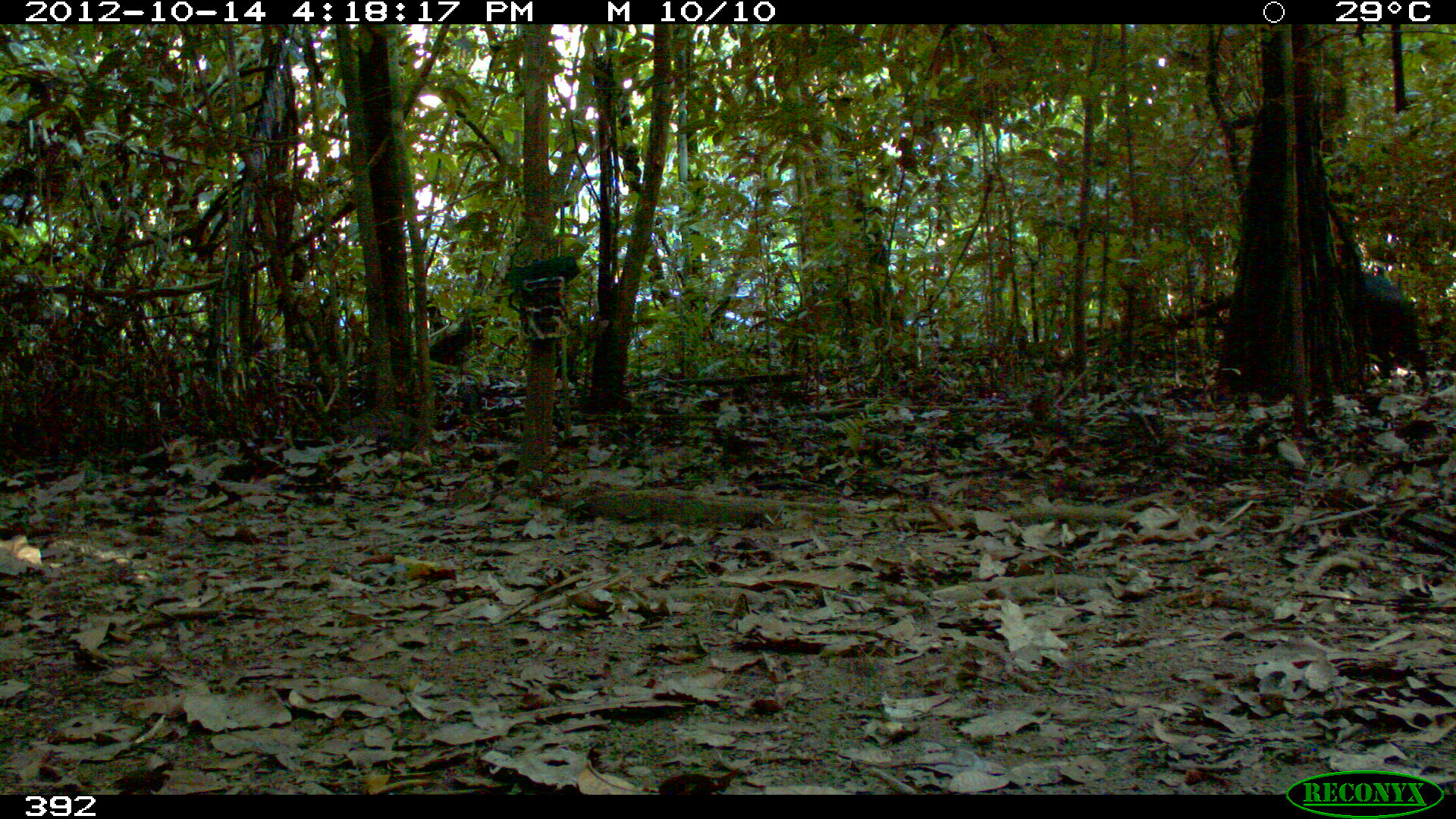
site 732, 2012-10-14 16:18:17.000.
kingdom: Animalia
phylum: Chordata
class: Mammalia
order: Artiodactyla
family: Tayassuidae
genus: Tayassu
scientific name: Tayassu pecari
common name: white-lipped peccary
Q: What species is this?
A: Tayassu pecari (white-lipped peccary).